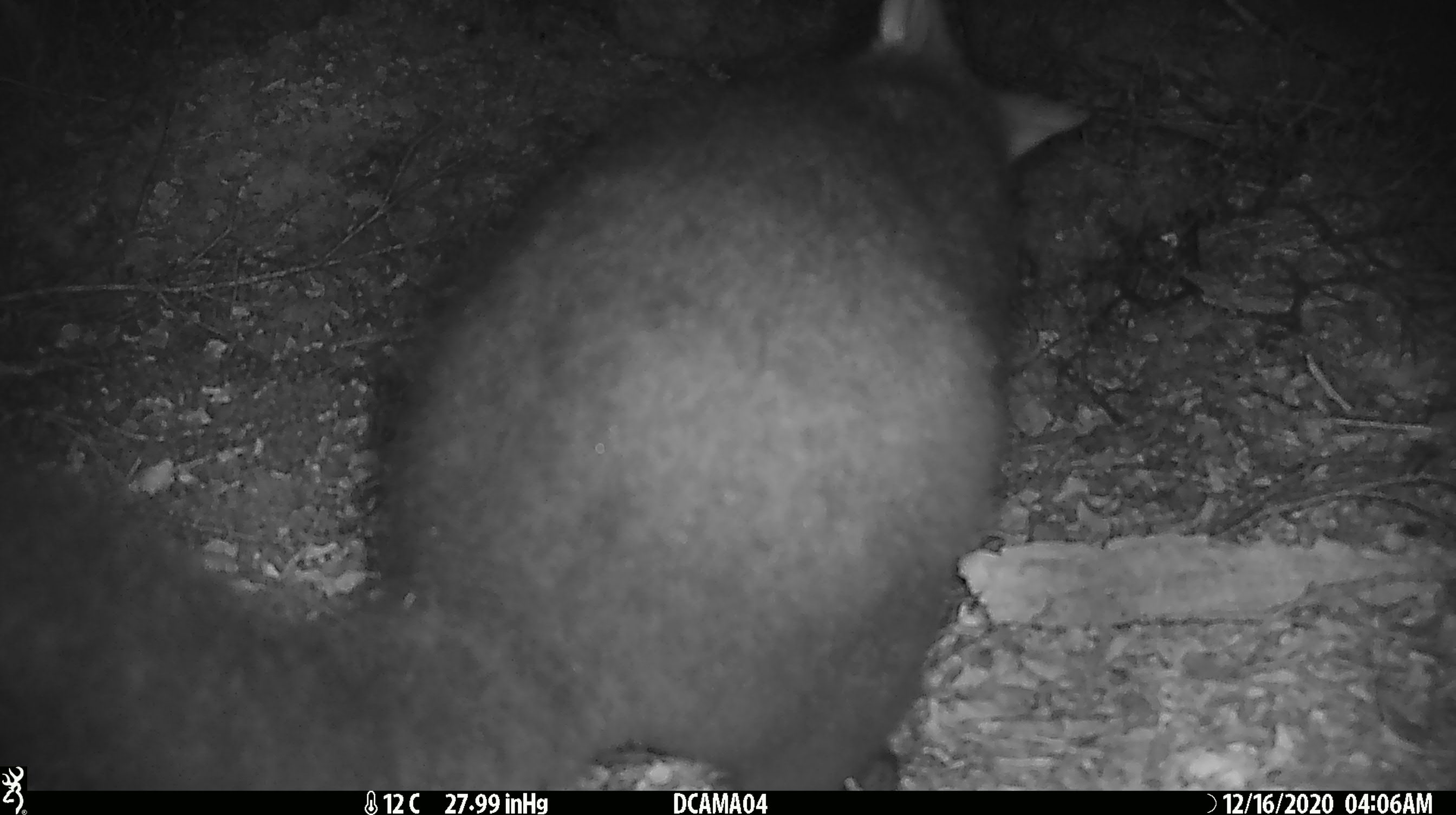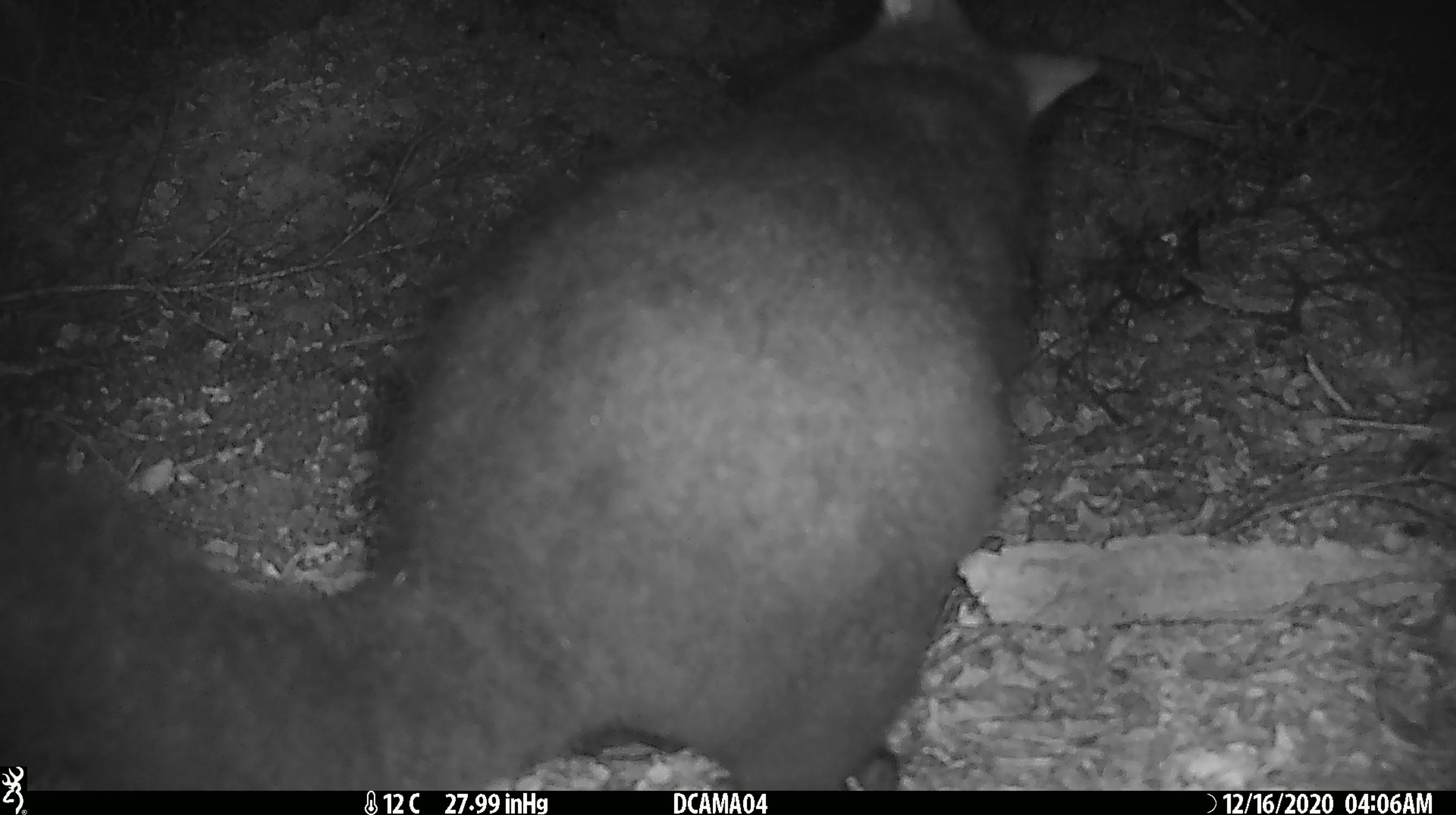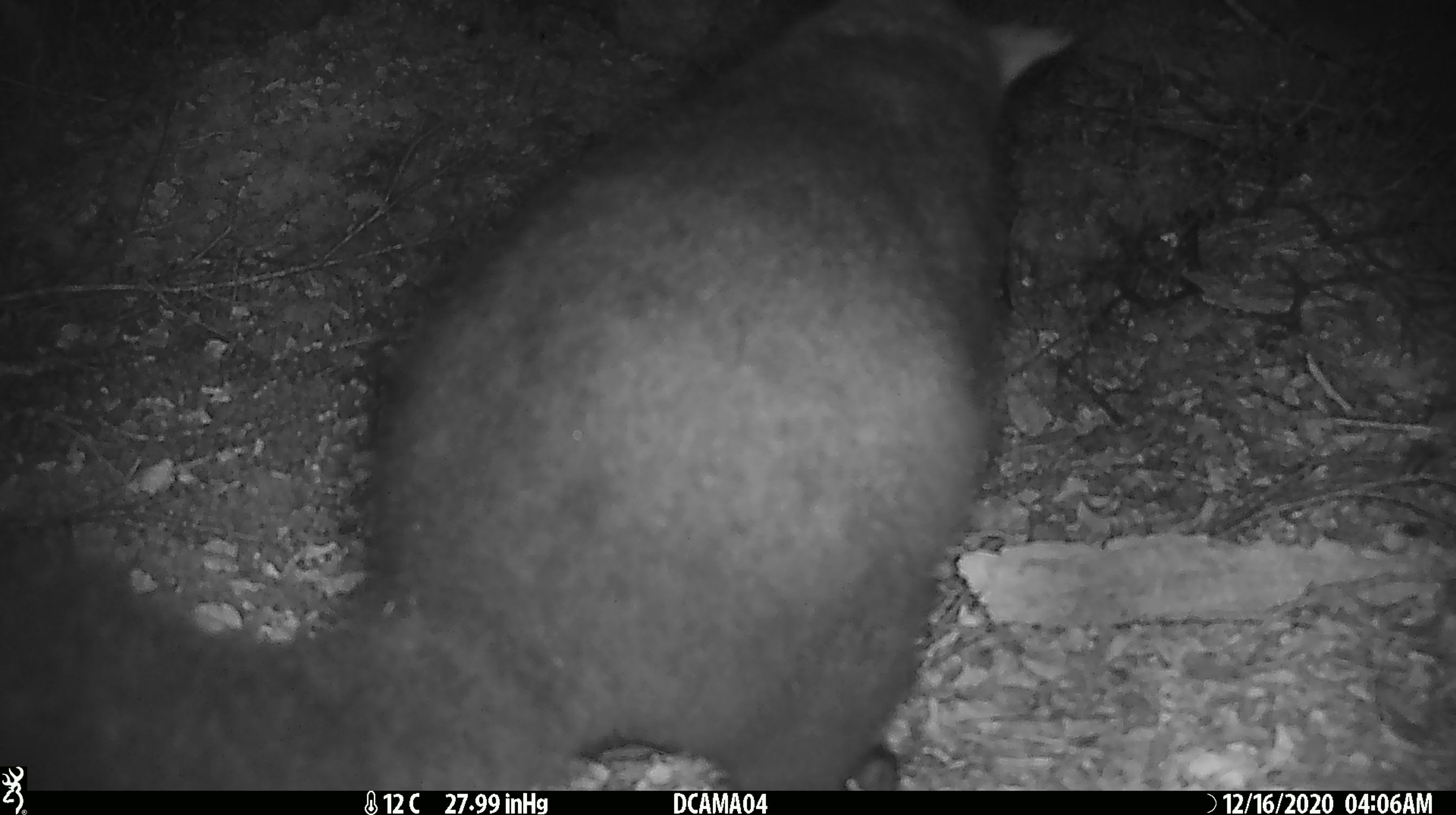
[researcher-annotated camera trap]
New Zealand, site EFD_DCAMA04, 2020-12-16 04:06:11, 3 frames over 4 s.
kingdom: Animalia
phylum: Chordata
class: Mammalia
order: Diprotodontia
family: Phalangeridae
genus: Trichosurus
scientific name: Trichosurus vulpecula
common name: common brushtail possum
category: possum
Possum (common brushtail possum) (Trichosurus vulpecula).